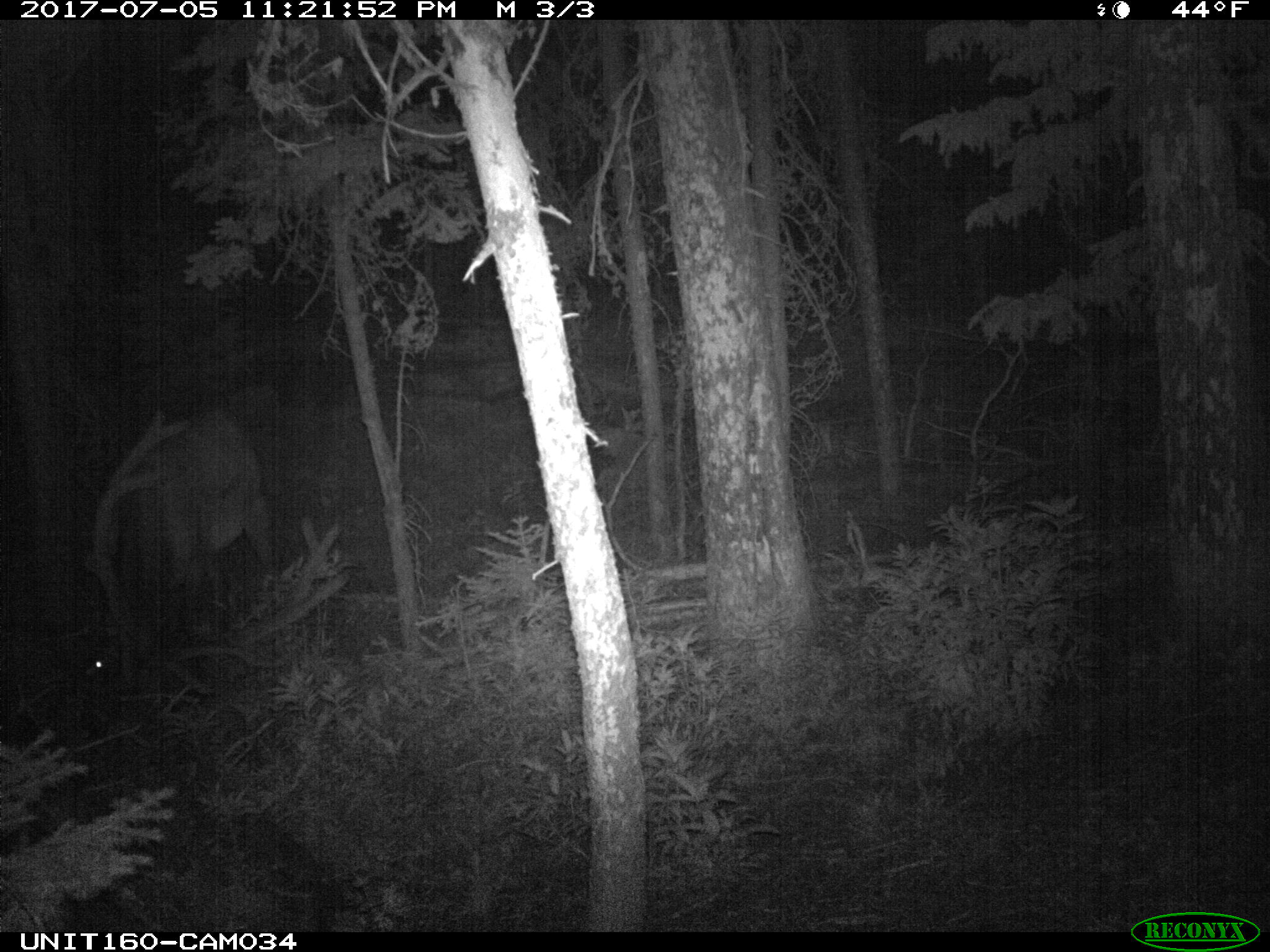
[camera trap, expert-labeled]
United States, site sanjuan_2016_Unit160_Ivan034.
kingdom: Animalia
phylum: Chordata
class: Mammalia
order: Artiodactyla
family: Cervidae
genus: Cervus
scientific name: Cervus elaphus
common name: red deer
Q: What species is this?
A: Cervus elaphus (red deer).